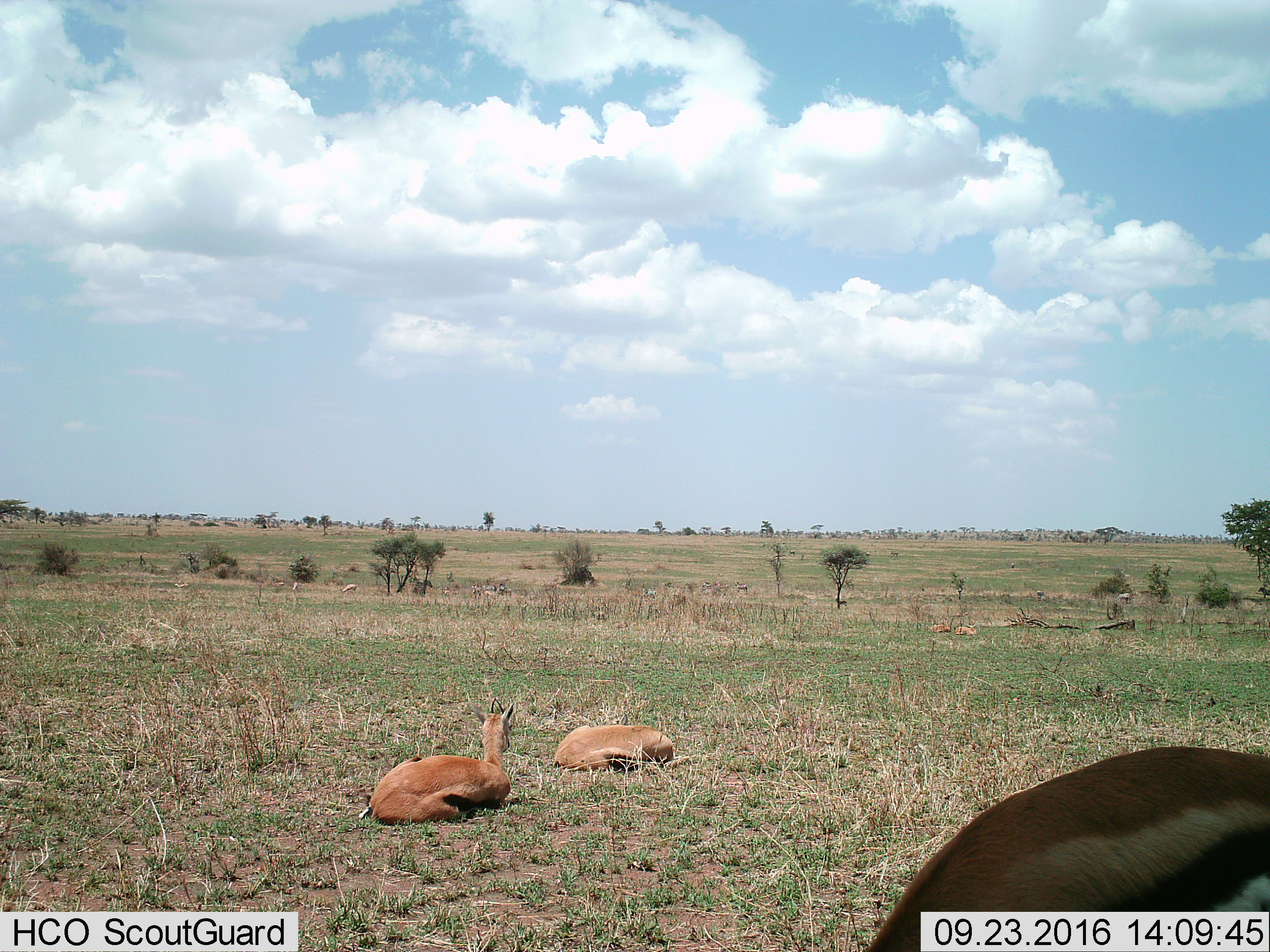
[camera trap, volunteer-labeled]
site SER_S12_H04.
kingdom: Animalia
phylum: Chordata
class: Mammalia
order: Artiodactyla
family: Bovidae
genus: Eudorcas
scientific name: Eudorcas thomsonii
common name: thomson's gazelle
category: gazellethomsons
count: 11-50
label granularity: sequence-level